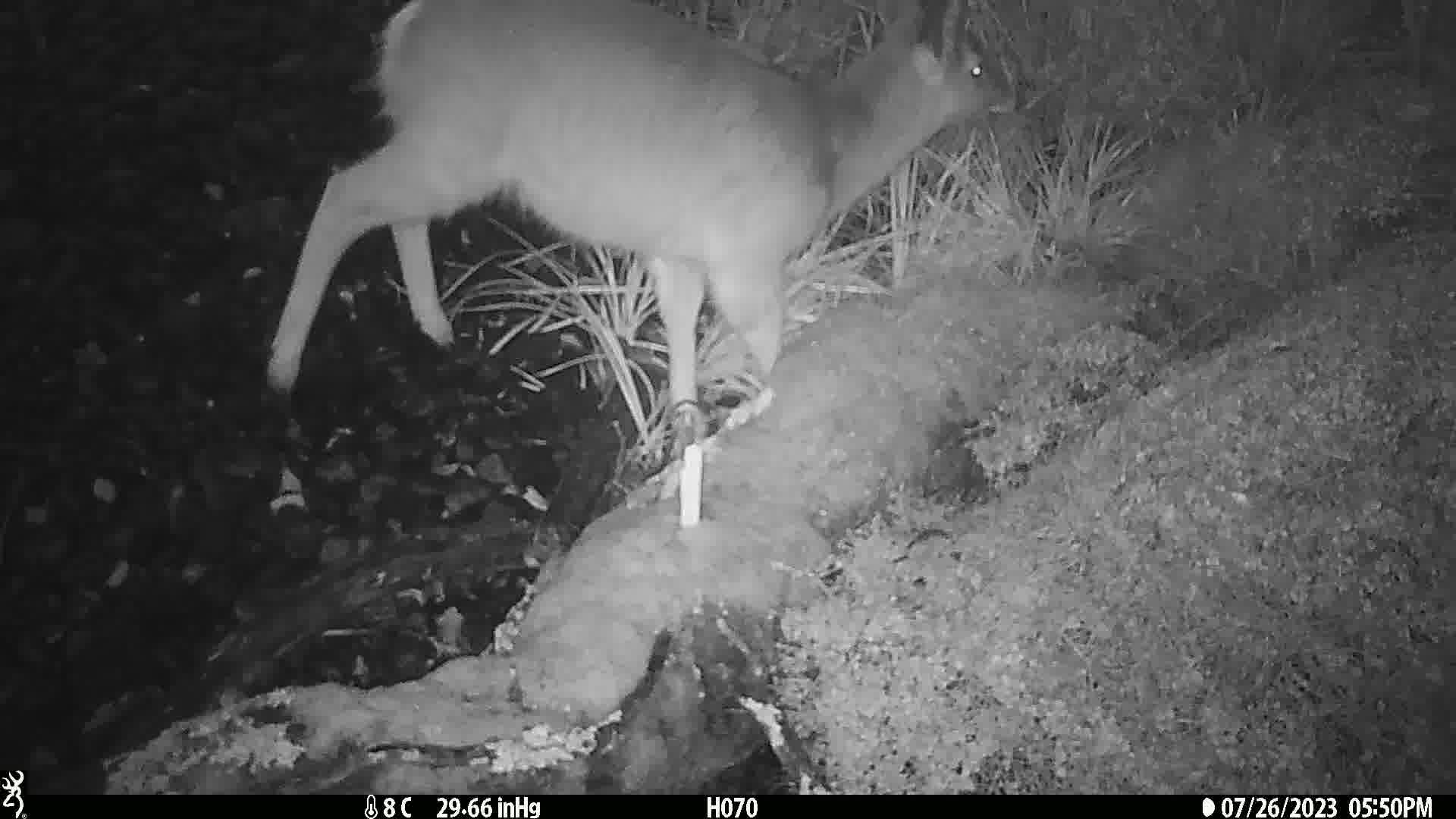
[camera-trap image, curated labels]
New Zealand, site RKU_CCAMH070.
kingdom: Animalia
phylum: Chordata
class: Mammalia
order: Artiodactyla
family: Cervidae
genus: Odocoileus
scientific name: Odocoileus virginianus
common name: white-tailed deer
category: white tailed deer